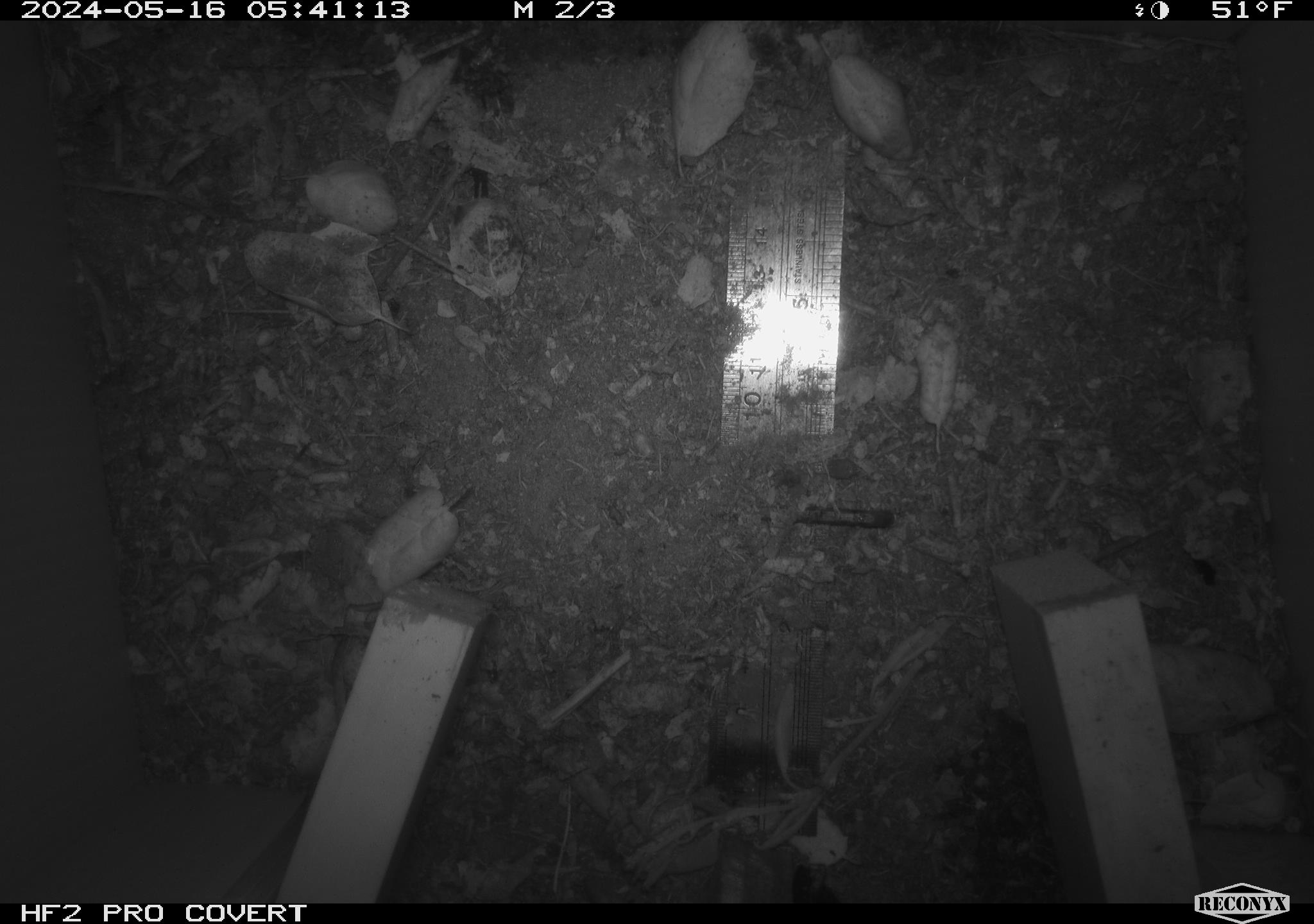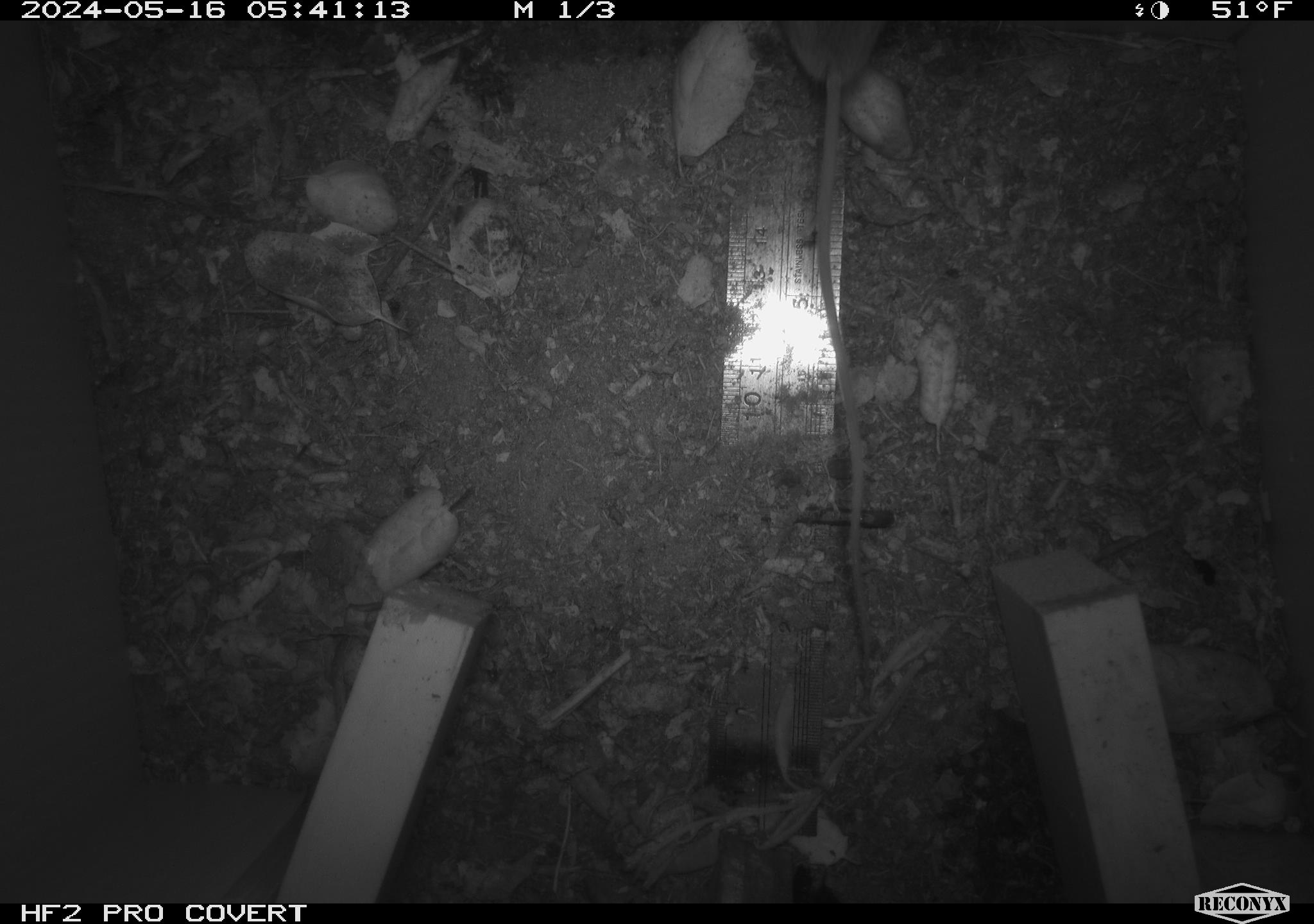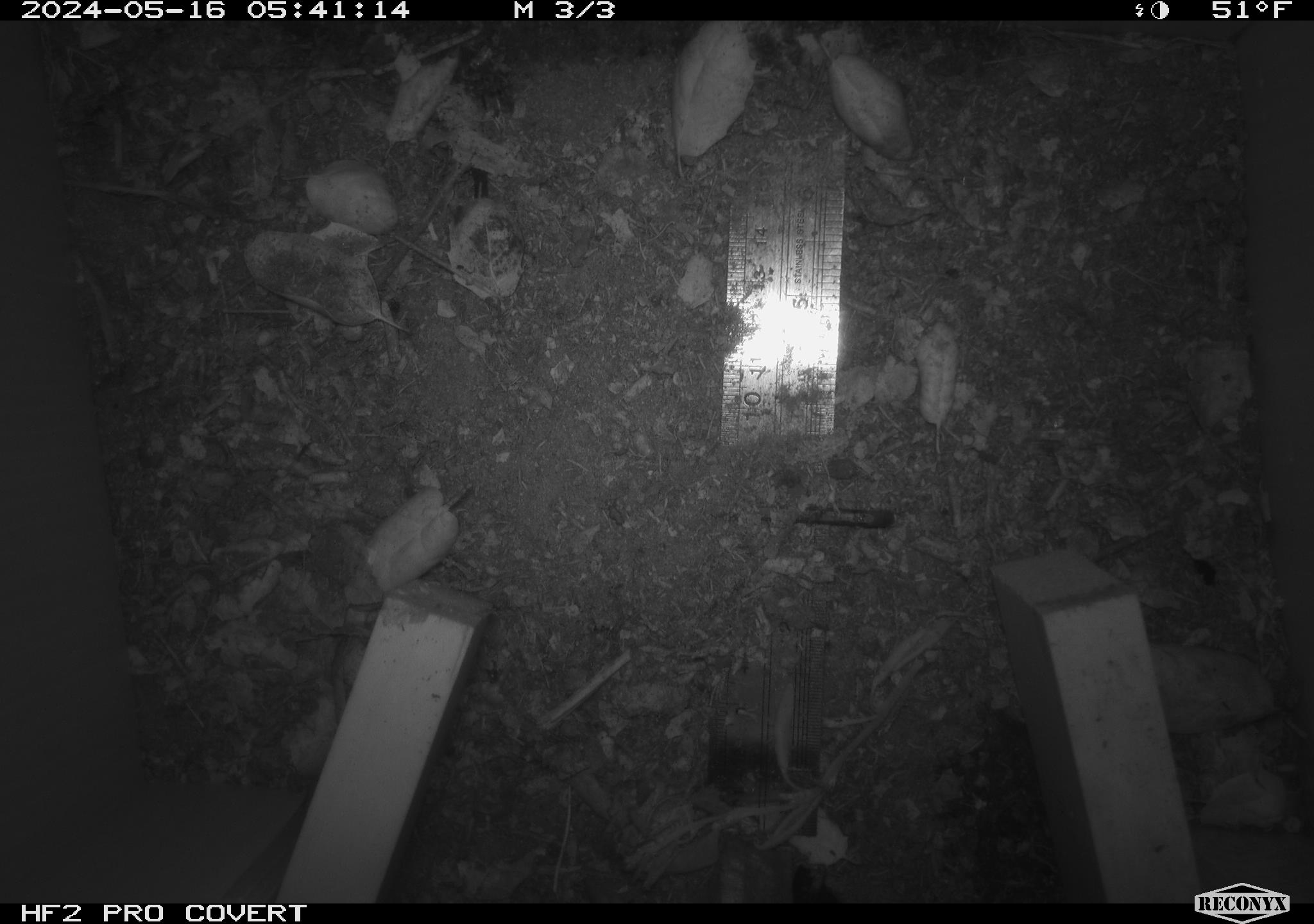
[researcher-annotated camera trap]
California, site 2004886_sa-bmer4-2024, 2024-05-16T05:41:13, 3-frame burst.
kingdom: Animalia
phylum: Chordata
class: Mammalia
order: Rodentia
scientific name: Rodentia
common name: mouse species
Mouse species (Rodentia).